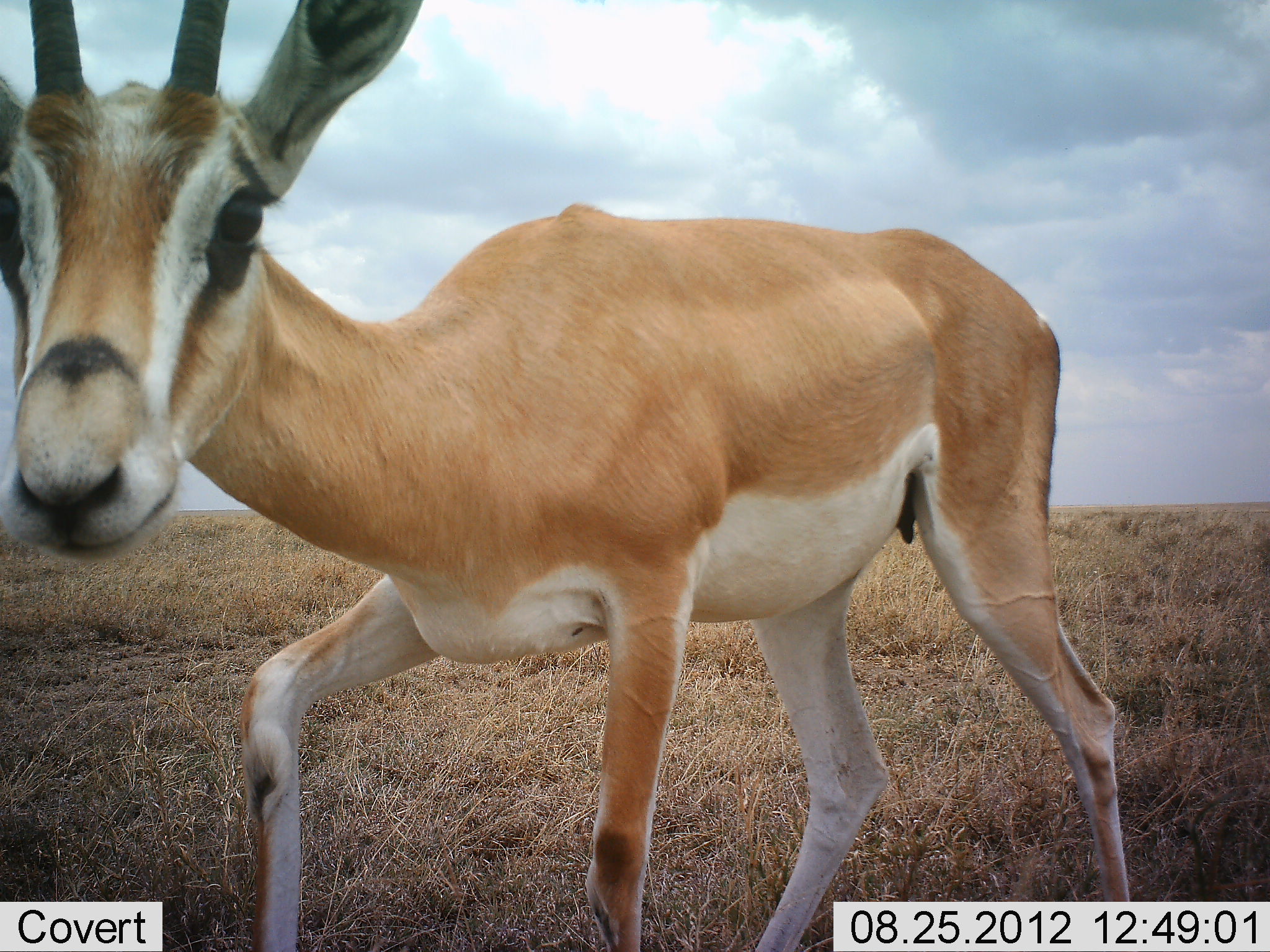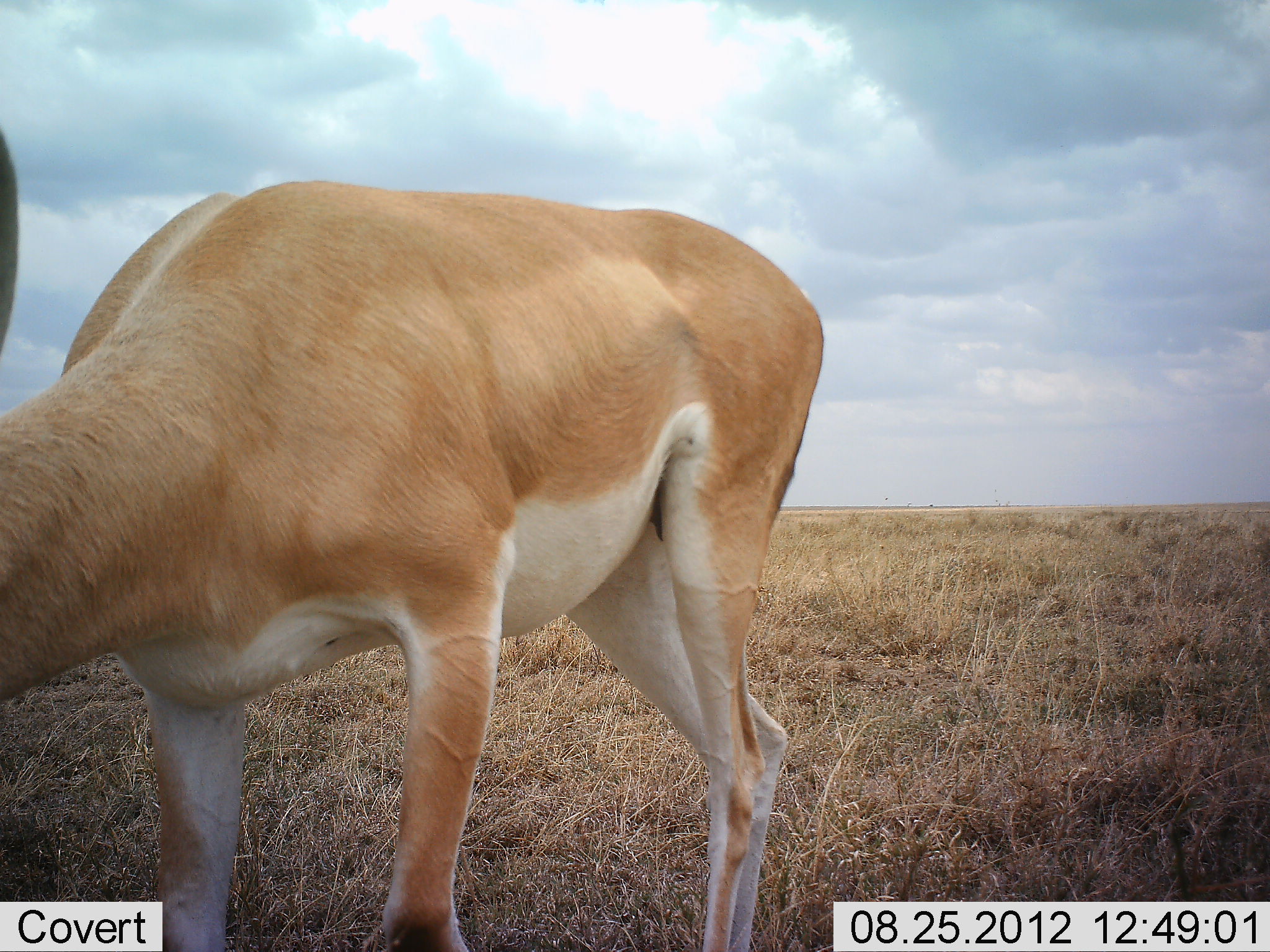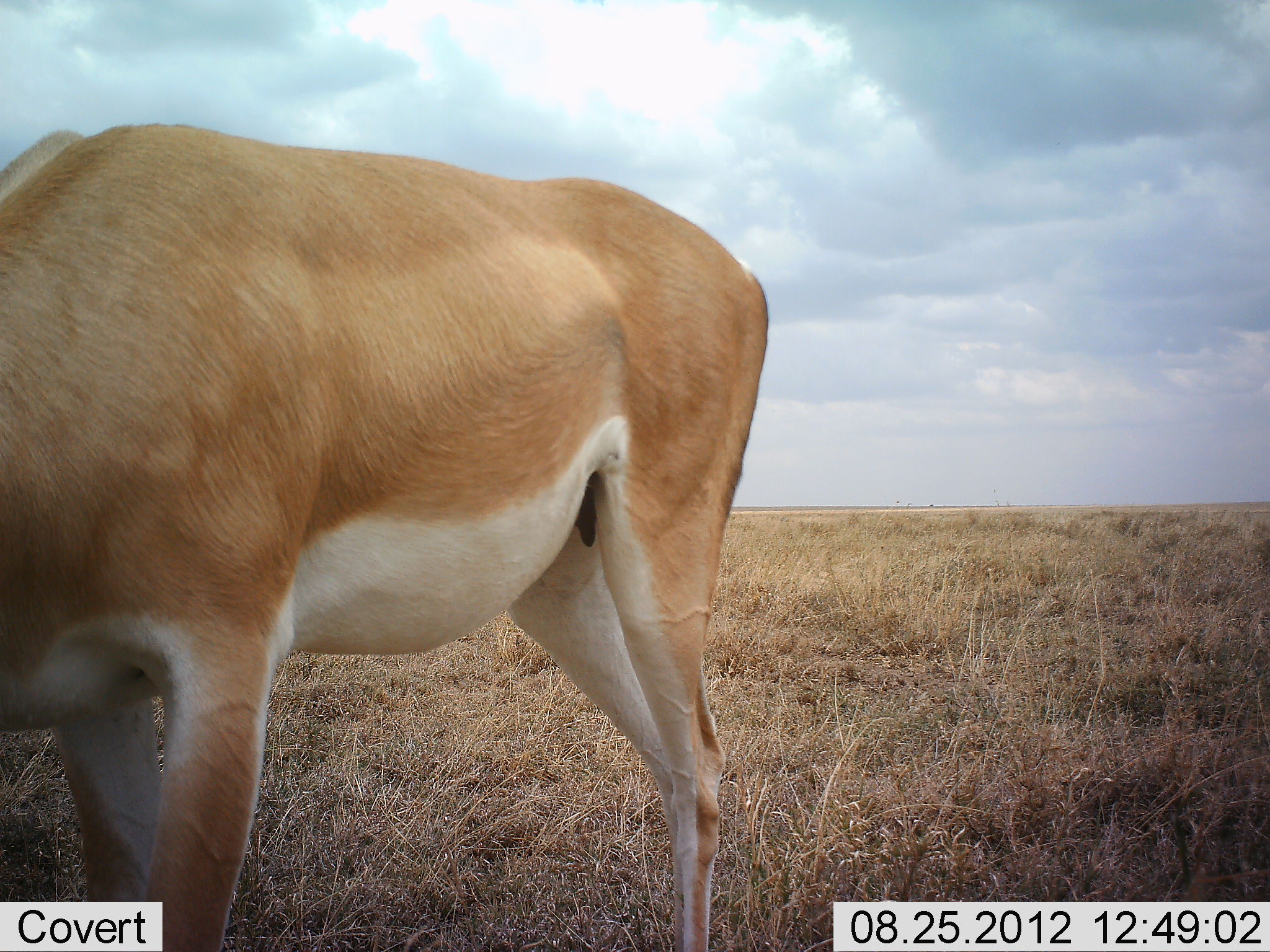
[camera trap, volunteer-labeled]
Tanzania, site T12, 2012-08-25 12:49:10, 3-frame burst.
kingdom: Animalia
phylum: Chordata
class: Mammalia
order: Artiodactyla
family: Bovidae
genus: Nanger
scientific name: Nanger granti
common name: grant's gazelle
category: gazellegrants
Gazellegrants (grant's gazelle) (Nanger granti), count 1. Behavior (volunteer vote fractions): standing 20%, resting 0%, moving 60%, interacting 0%. Young present (vote fraction): 0%. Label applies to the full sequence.